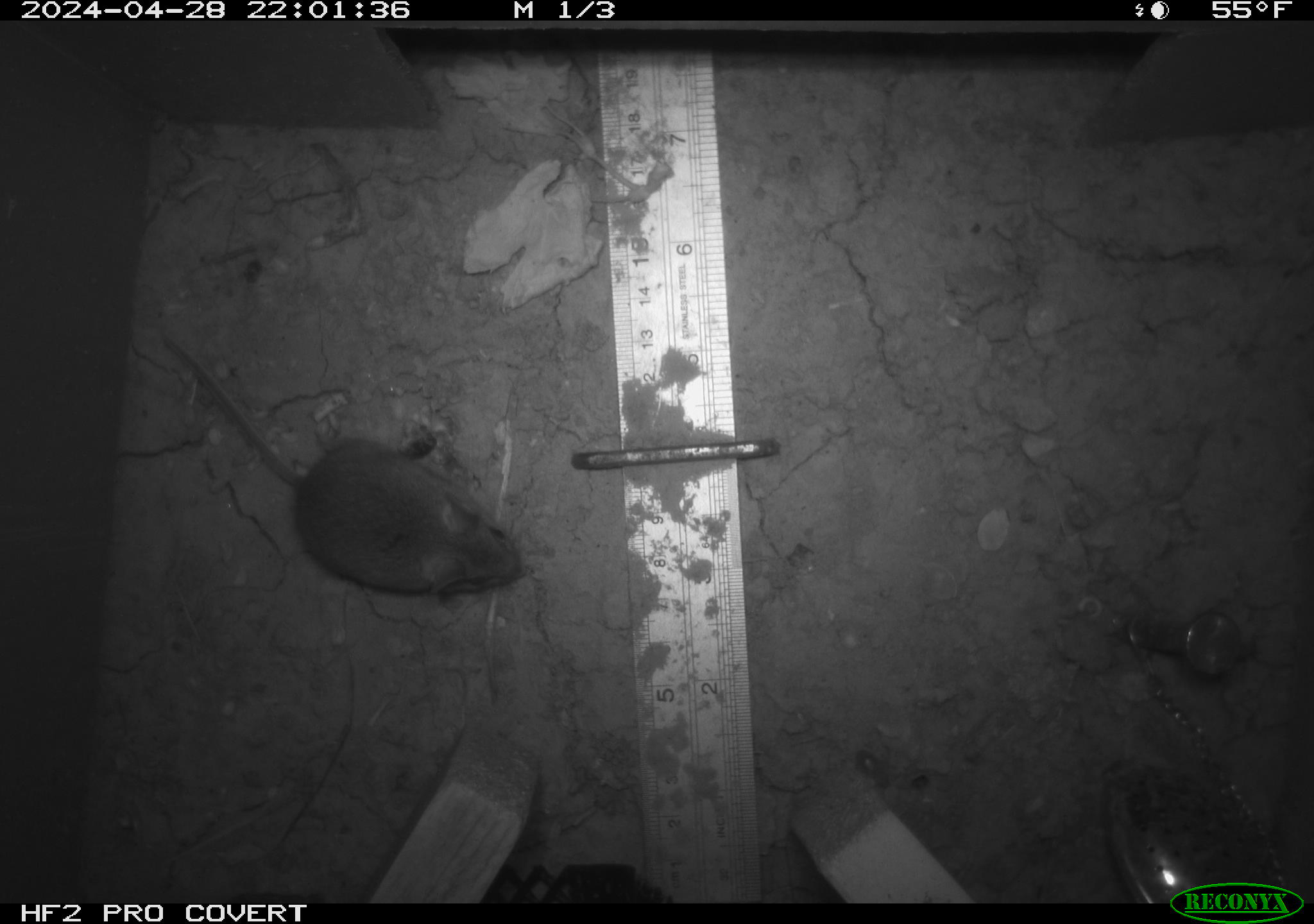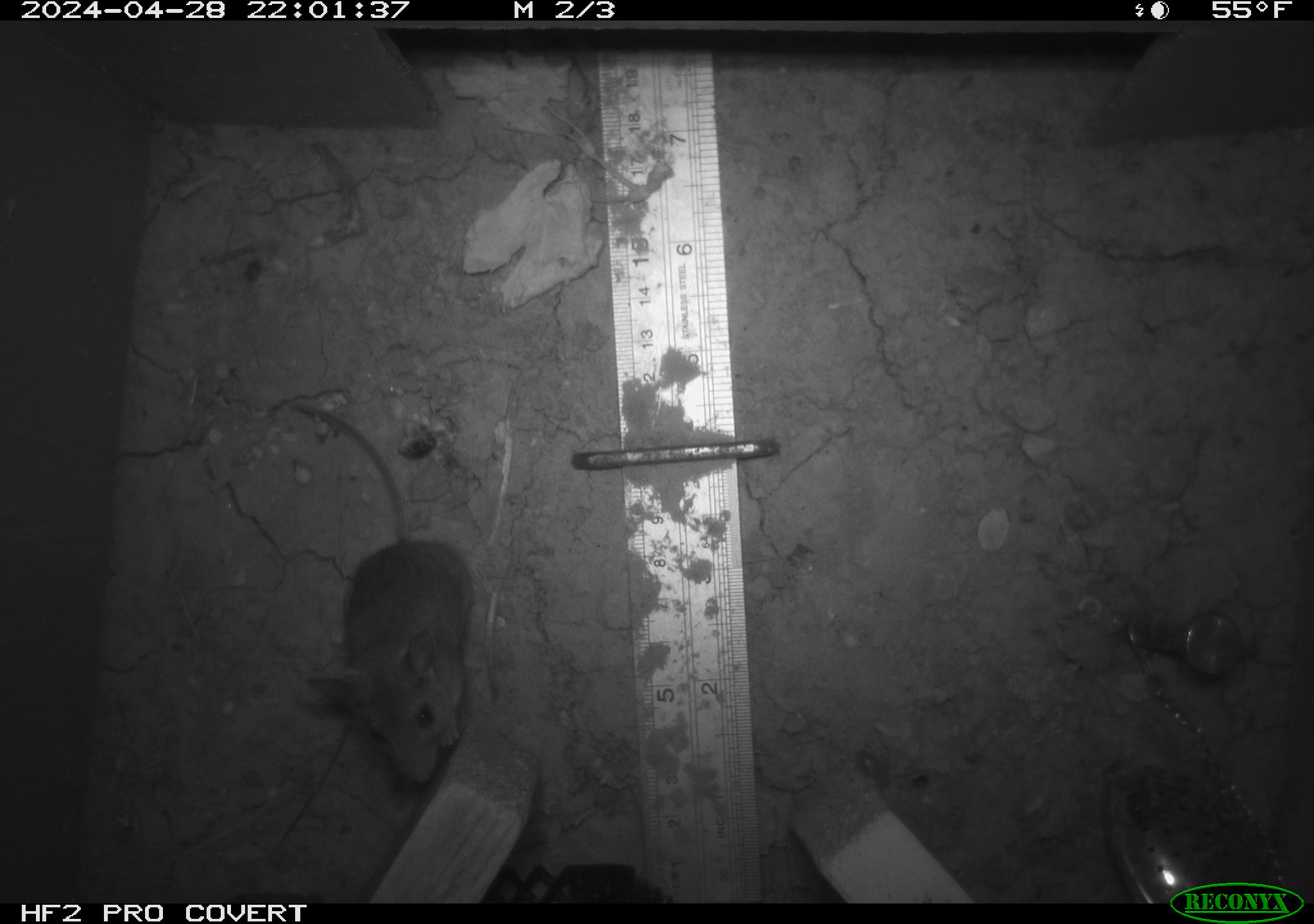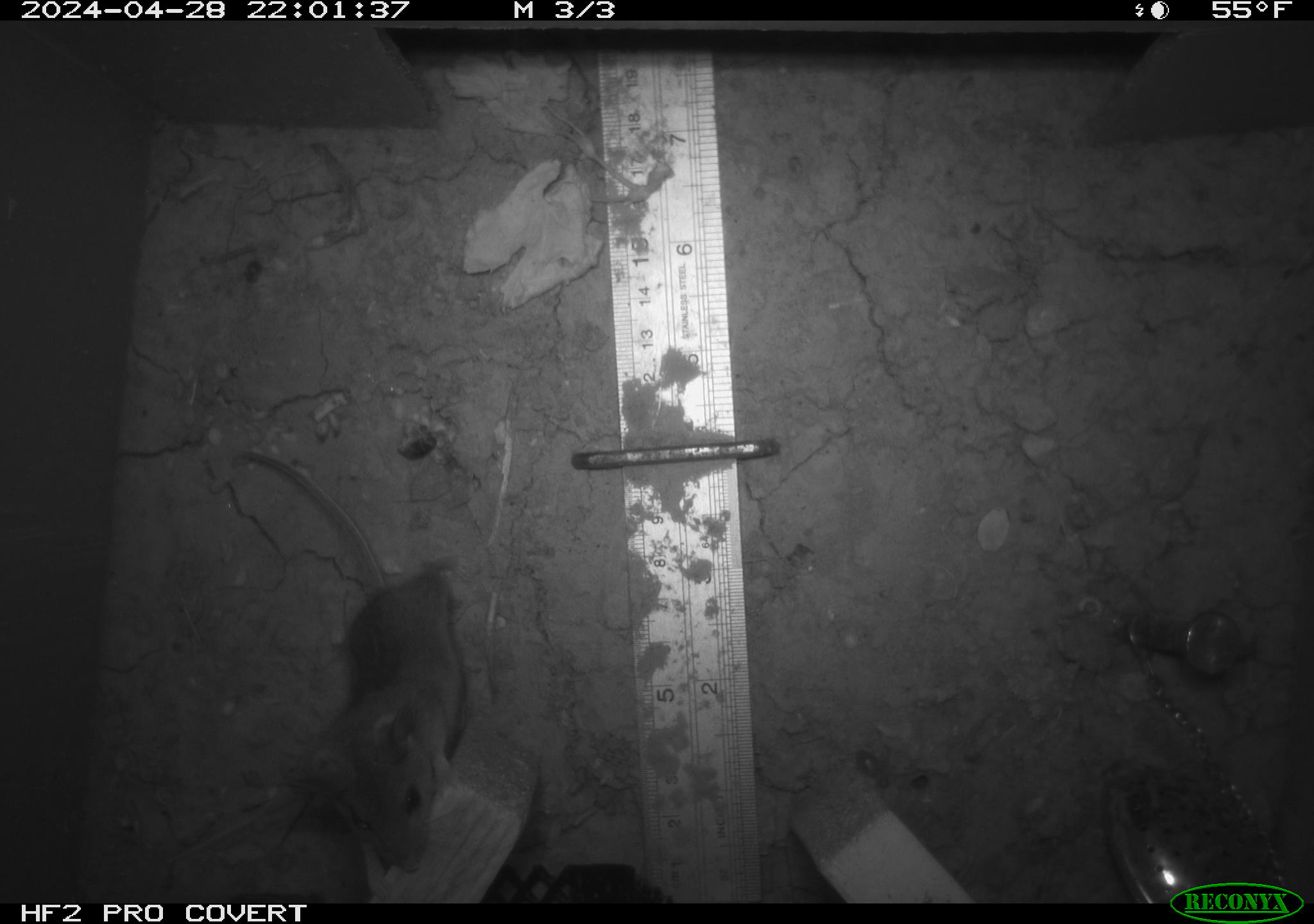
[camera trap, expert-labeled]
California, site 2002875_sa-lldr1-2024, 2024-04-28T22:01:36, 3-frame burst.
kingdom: Animalia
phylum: Chordata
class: Mammalia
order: Rodentia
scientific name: Rodentia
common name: mouse species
Mouse species (Rodentia).